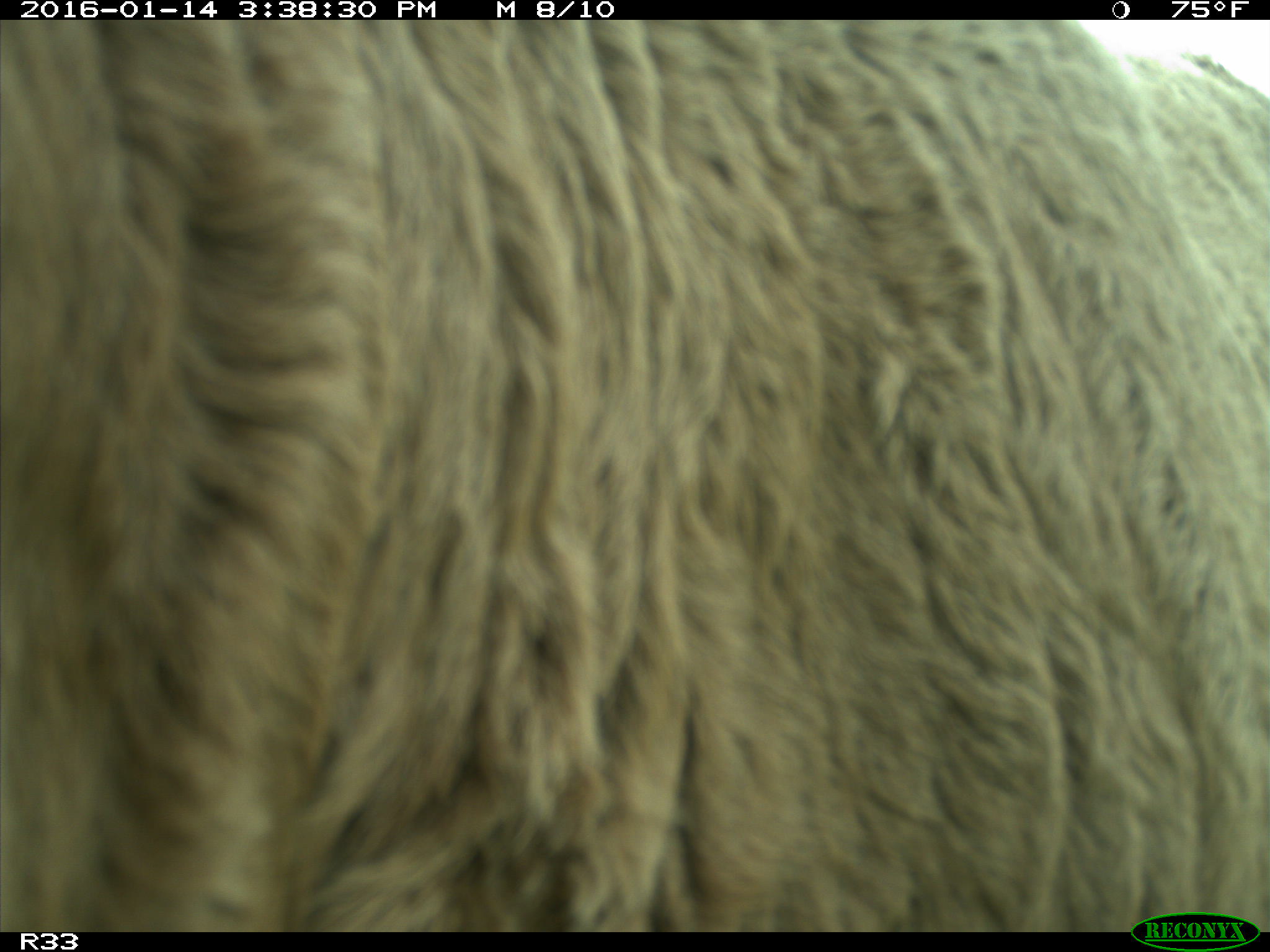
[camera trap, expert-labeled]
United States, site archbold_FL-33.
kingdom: Animalia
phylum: Chordata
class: Mammalia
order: Artiodactyla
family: Bovidae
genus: Bos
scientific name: Bos taurus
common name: domestic cow